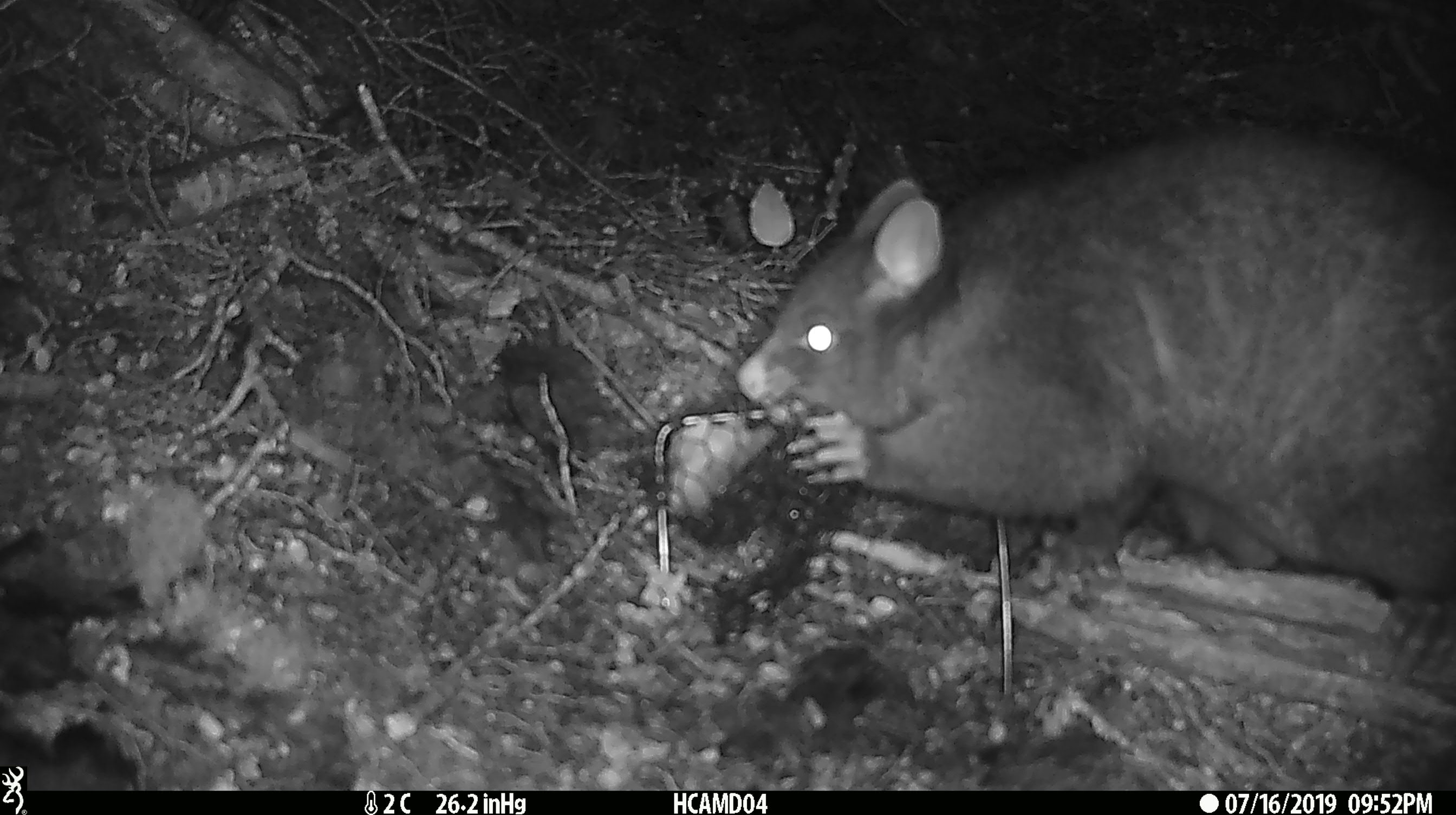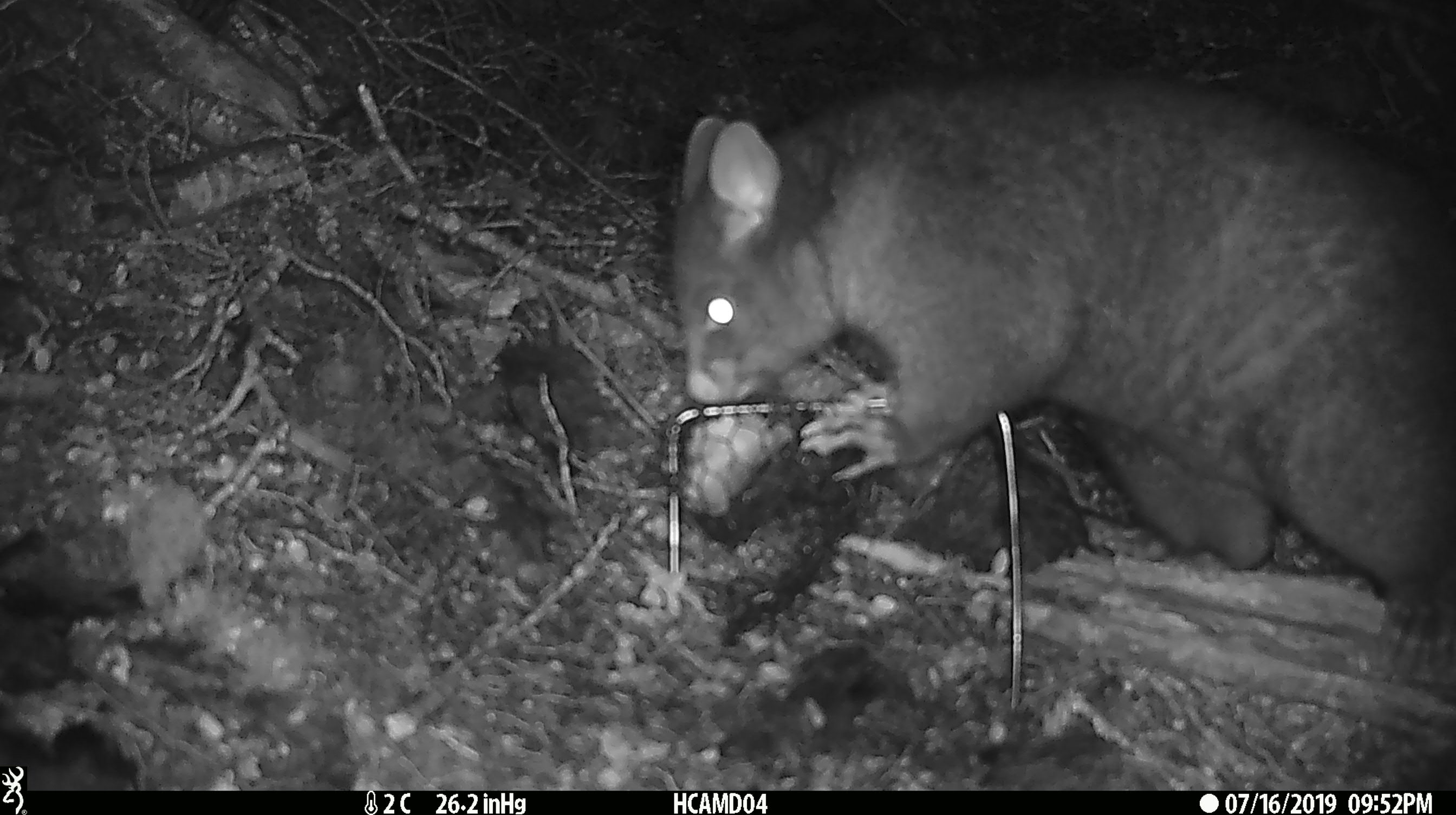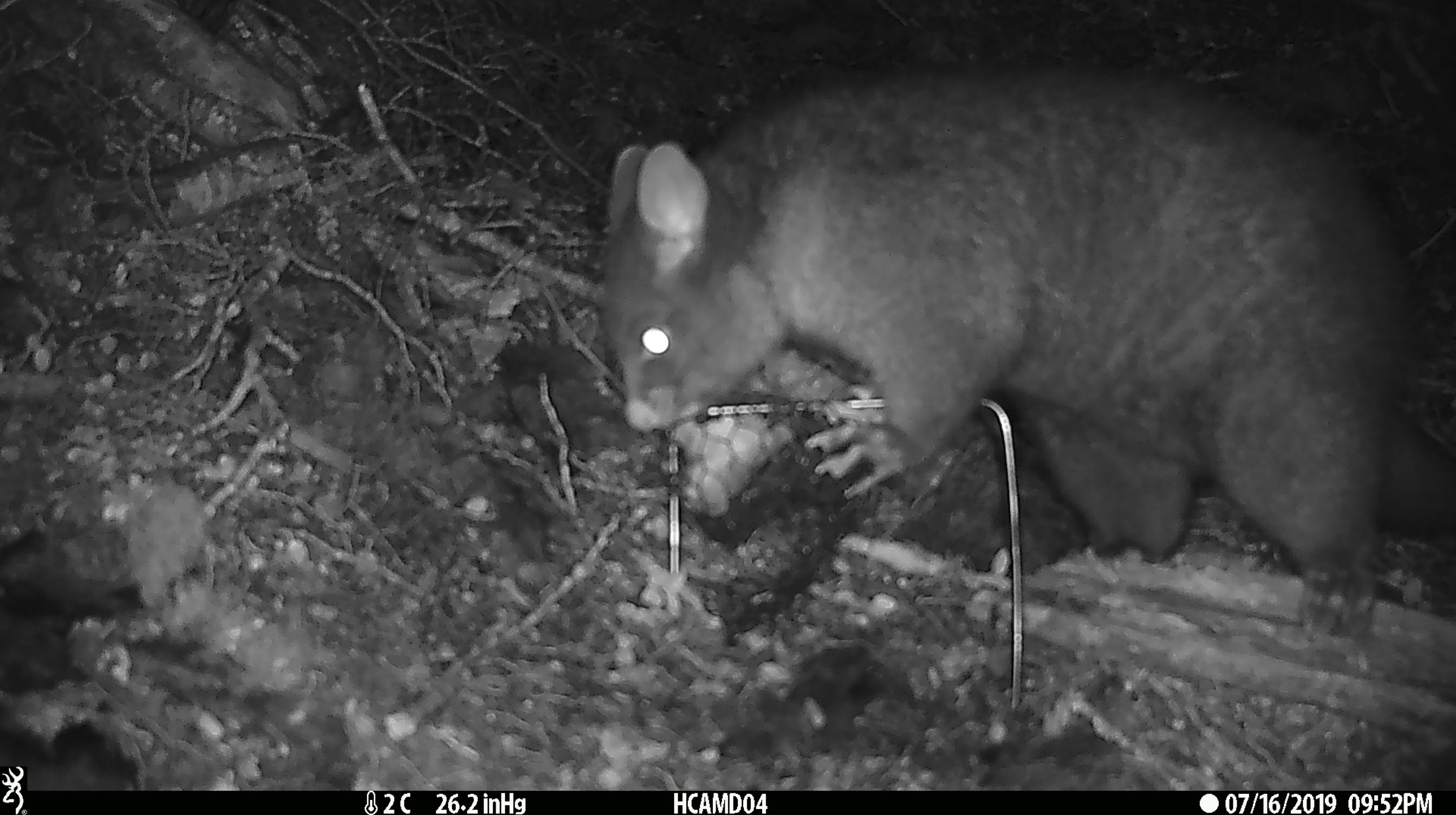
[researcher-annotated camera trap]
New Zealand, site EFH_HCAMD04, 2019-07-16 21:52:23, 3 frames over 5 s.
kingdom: Animalia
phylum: Chordata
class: Mammalia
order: Diprotodontia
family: Phalangeridae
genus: Trichosurus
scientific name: Trichosurus vulpecula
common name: common brushtail possum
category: possum